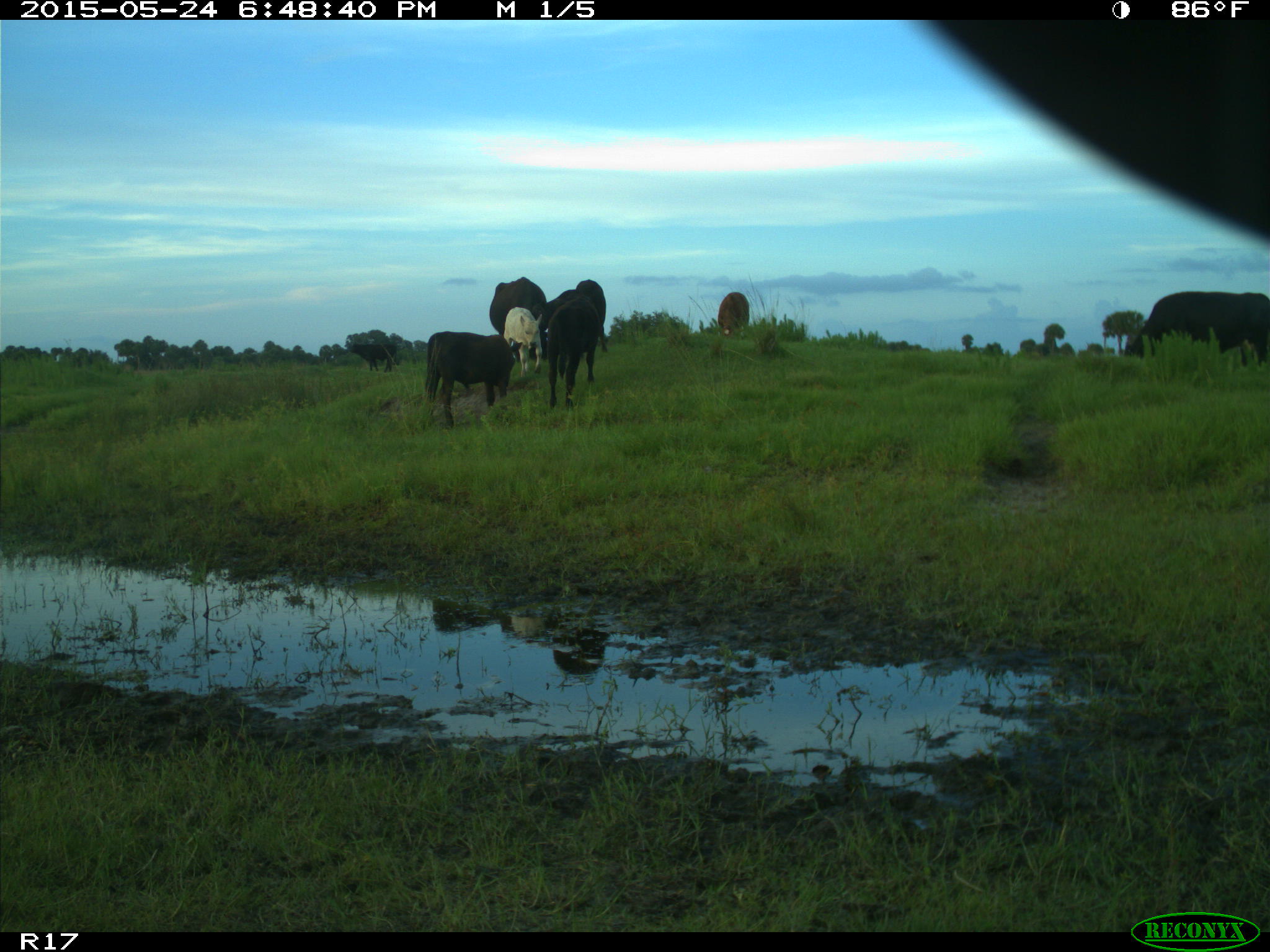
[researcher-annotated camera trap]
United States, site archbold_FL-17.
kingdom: Animalia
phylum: Chordata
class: Mammalia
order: Artiodactyla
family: Bovidae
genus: Bos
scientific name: Bos taurus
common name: domestic cow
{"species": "Bos taurus (domestic cow)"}